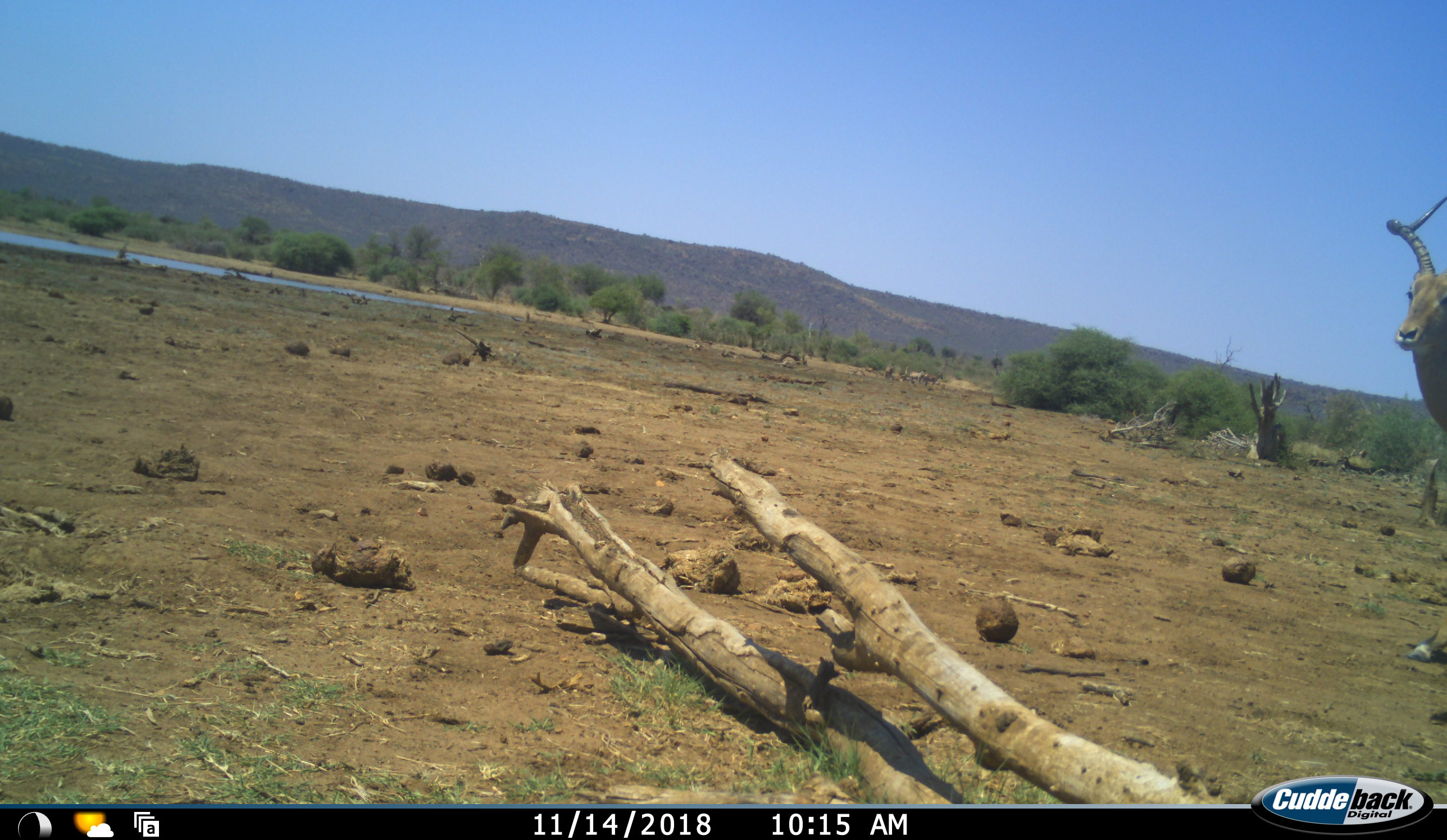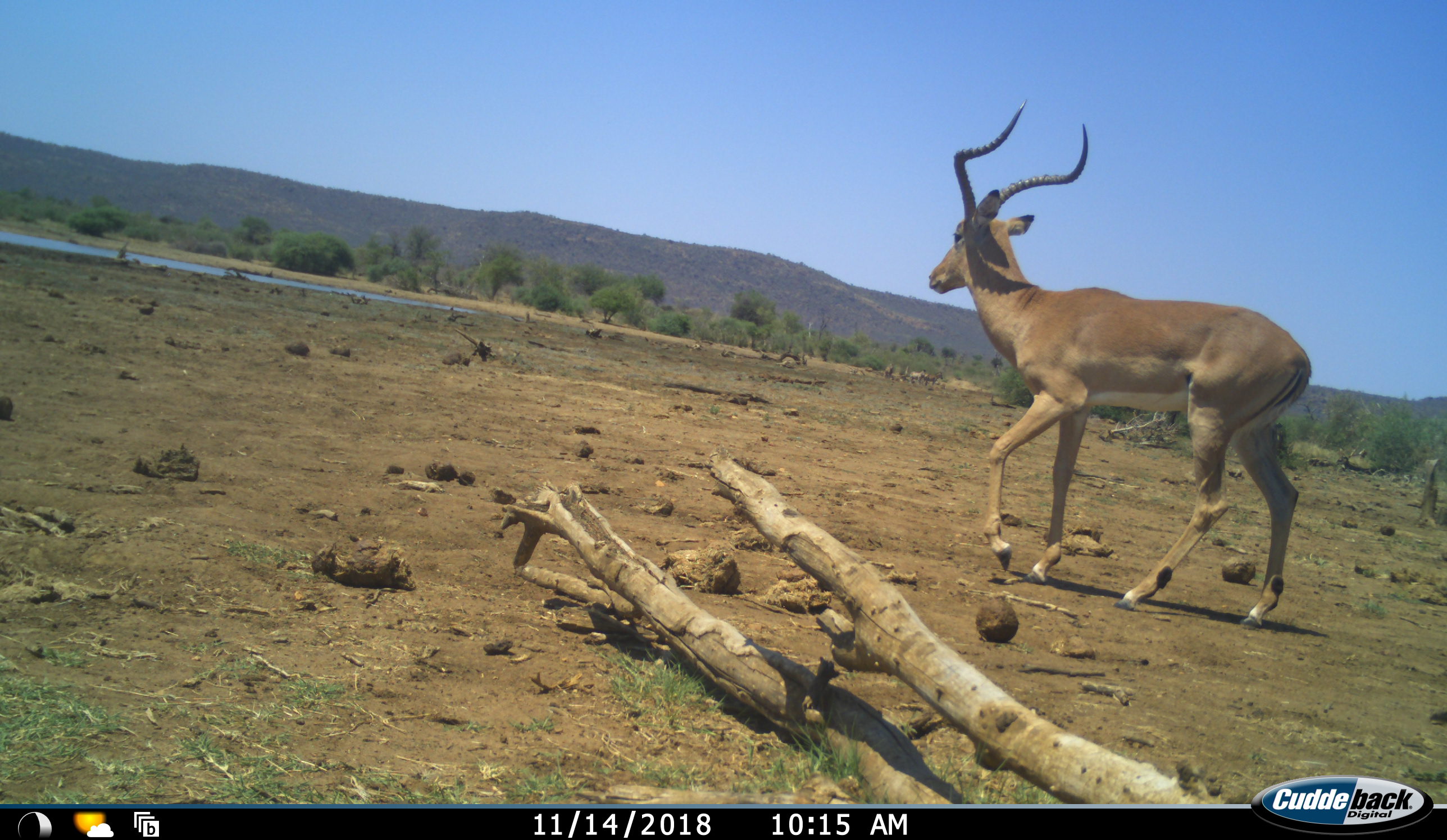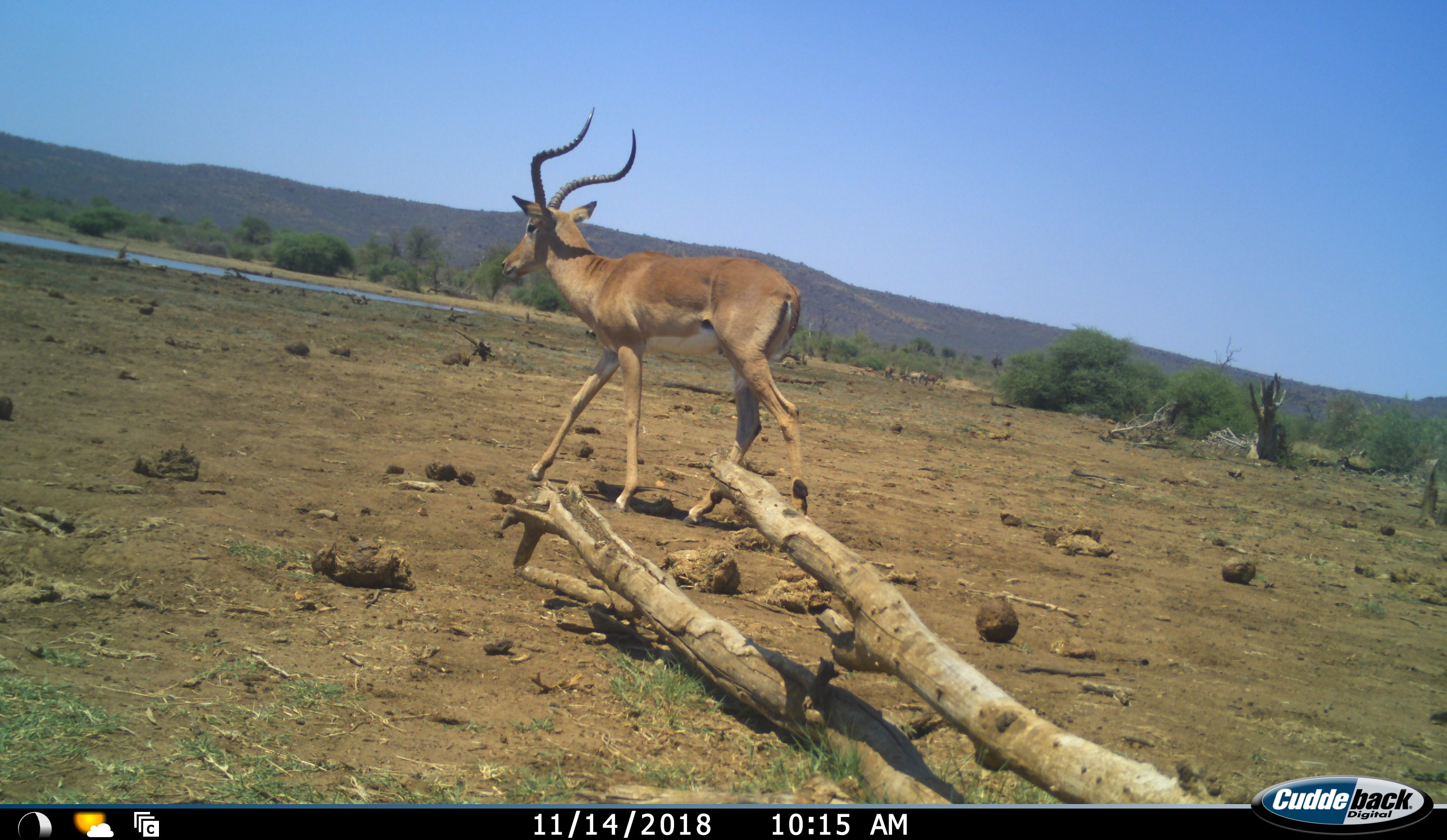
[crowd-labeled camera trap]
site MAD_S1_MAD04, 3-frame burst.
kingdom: Animalia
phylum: Chordata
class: Mammalia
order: Artiodactyla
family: Bovidae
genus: Aepyceros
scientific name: Aepyceros melampus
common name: impala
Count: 1.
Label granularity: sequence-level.